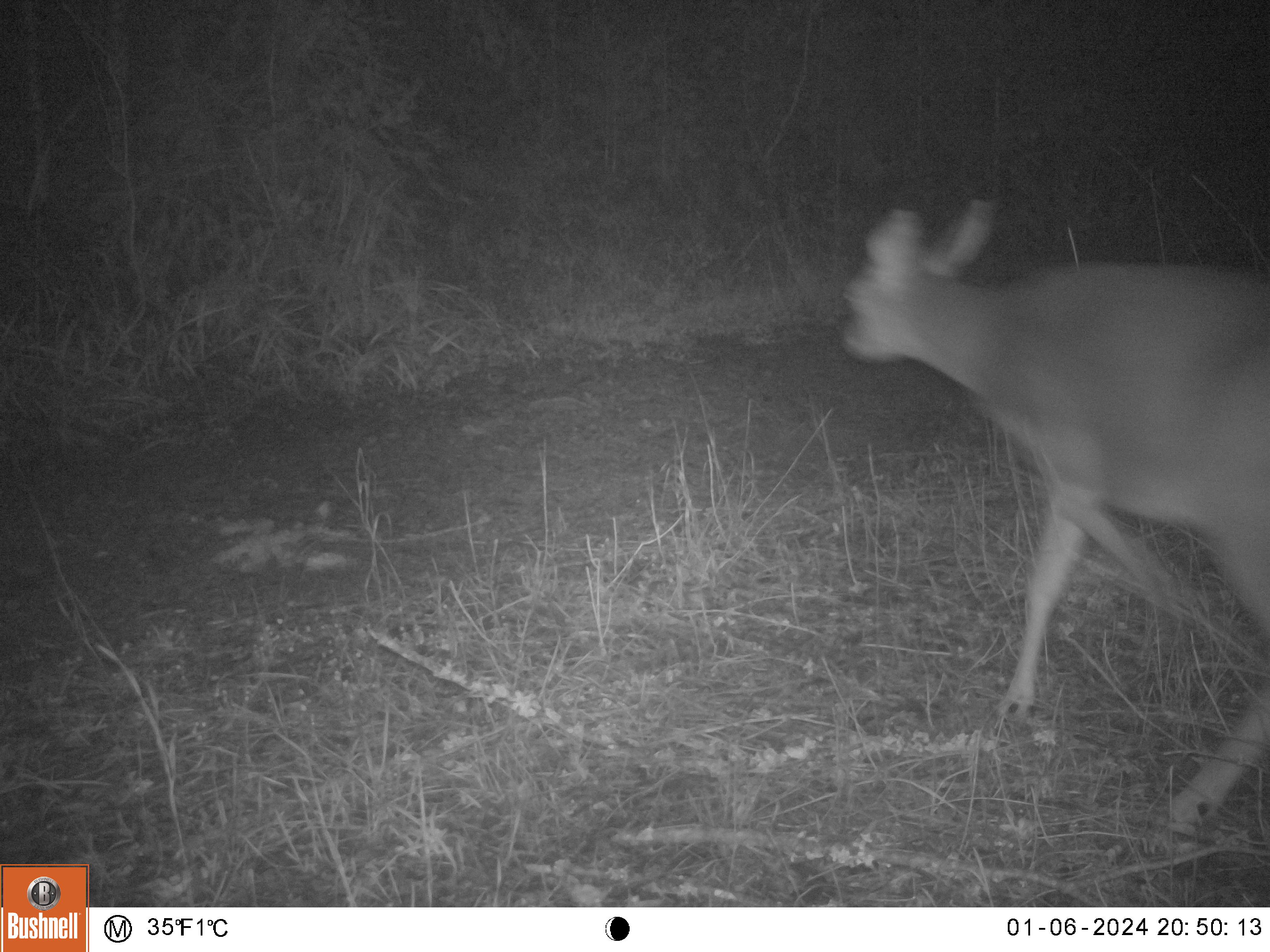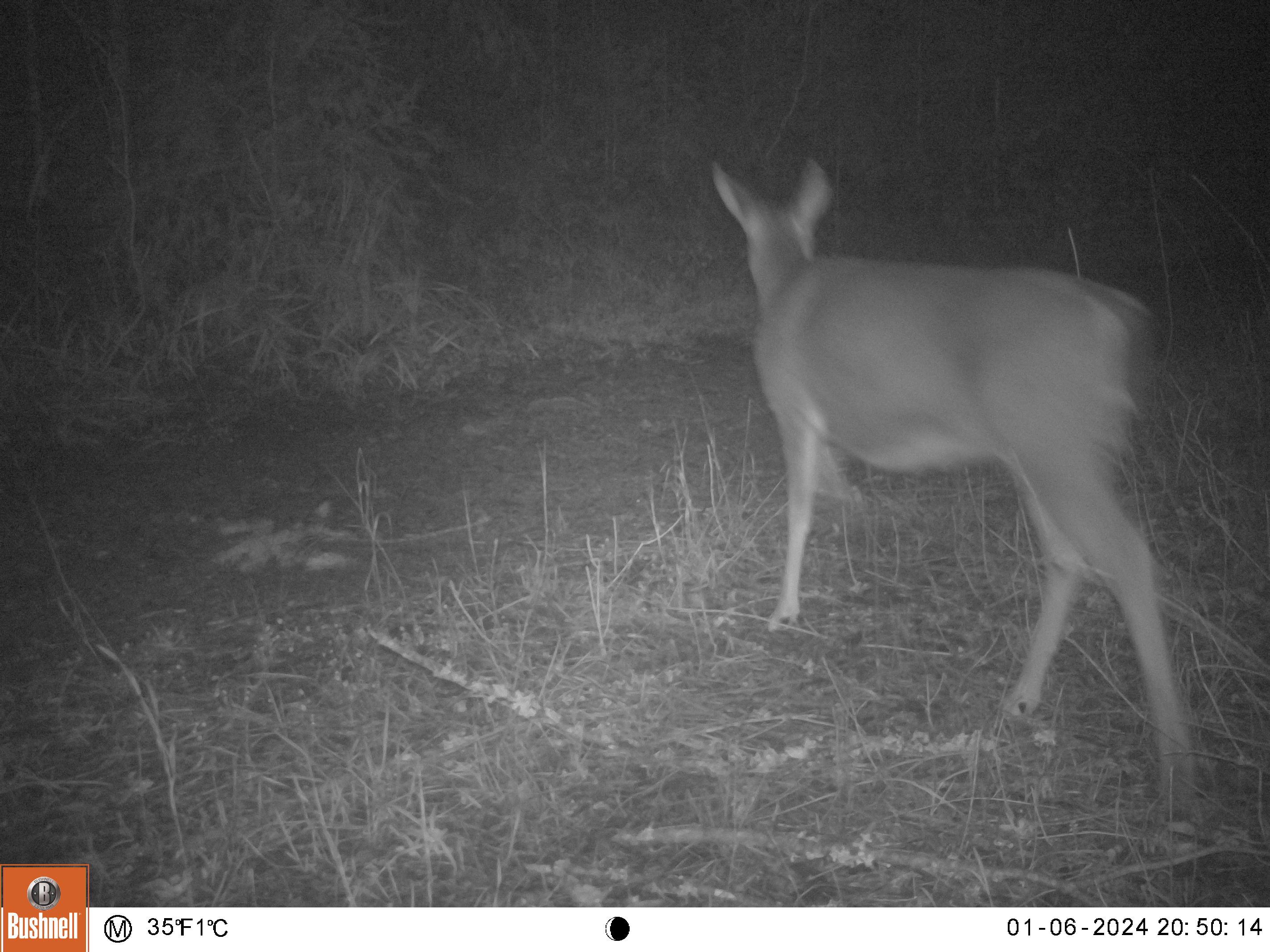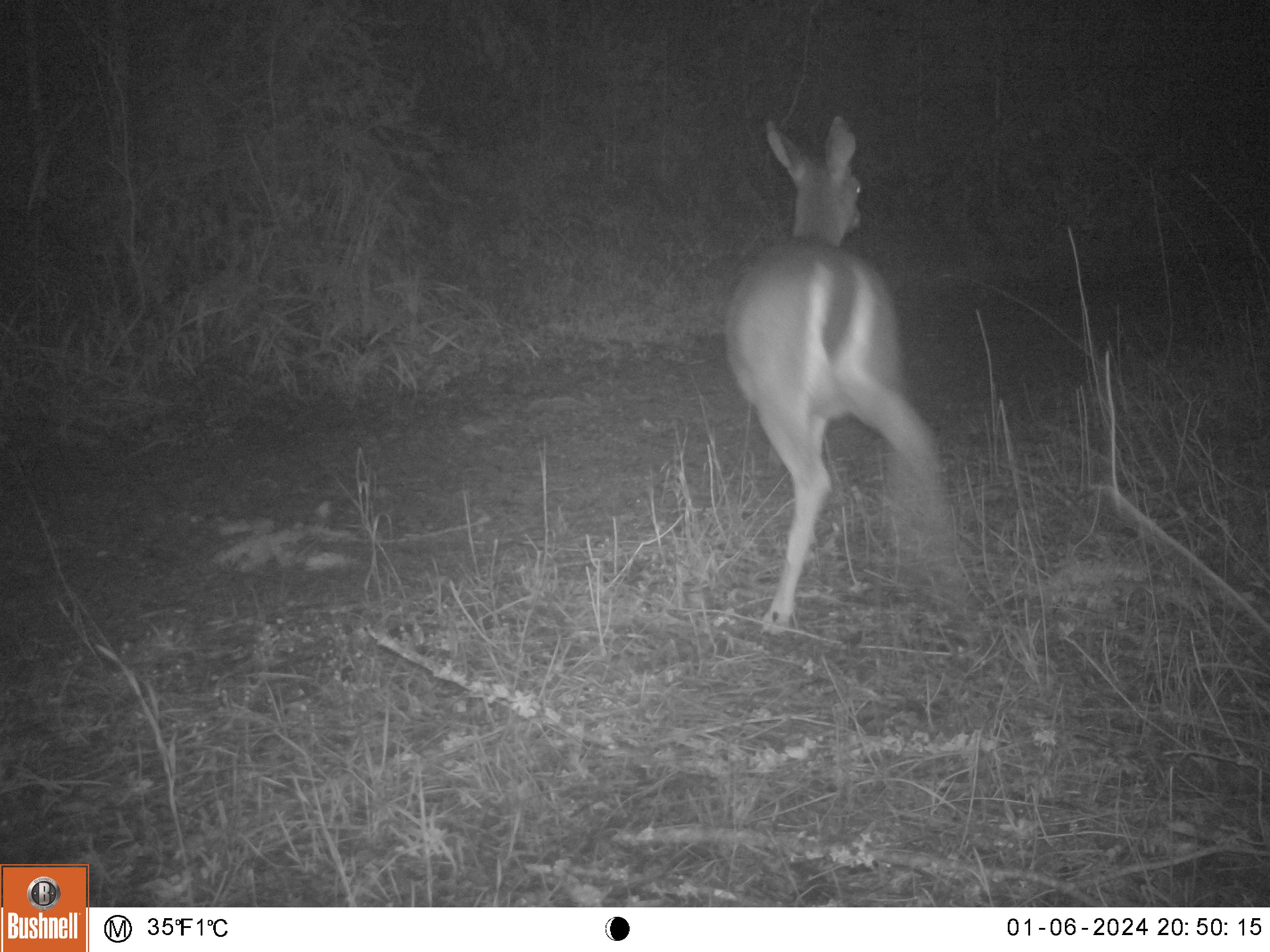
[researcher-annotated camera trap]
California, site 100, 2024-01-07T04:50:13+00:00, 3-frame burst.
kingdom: Animalia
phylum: Chordata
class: Mammalia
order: Artiodactyla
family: Cervidae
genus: Odocoileus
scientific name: Odocoileus hemionus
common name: mule deer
Mule deer (Odocoileus hemionus).